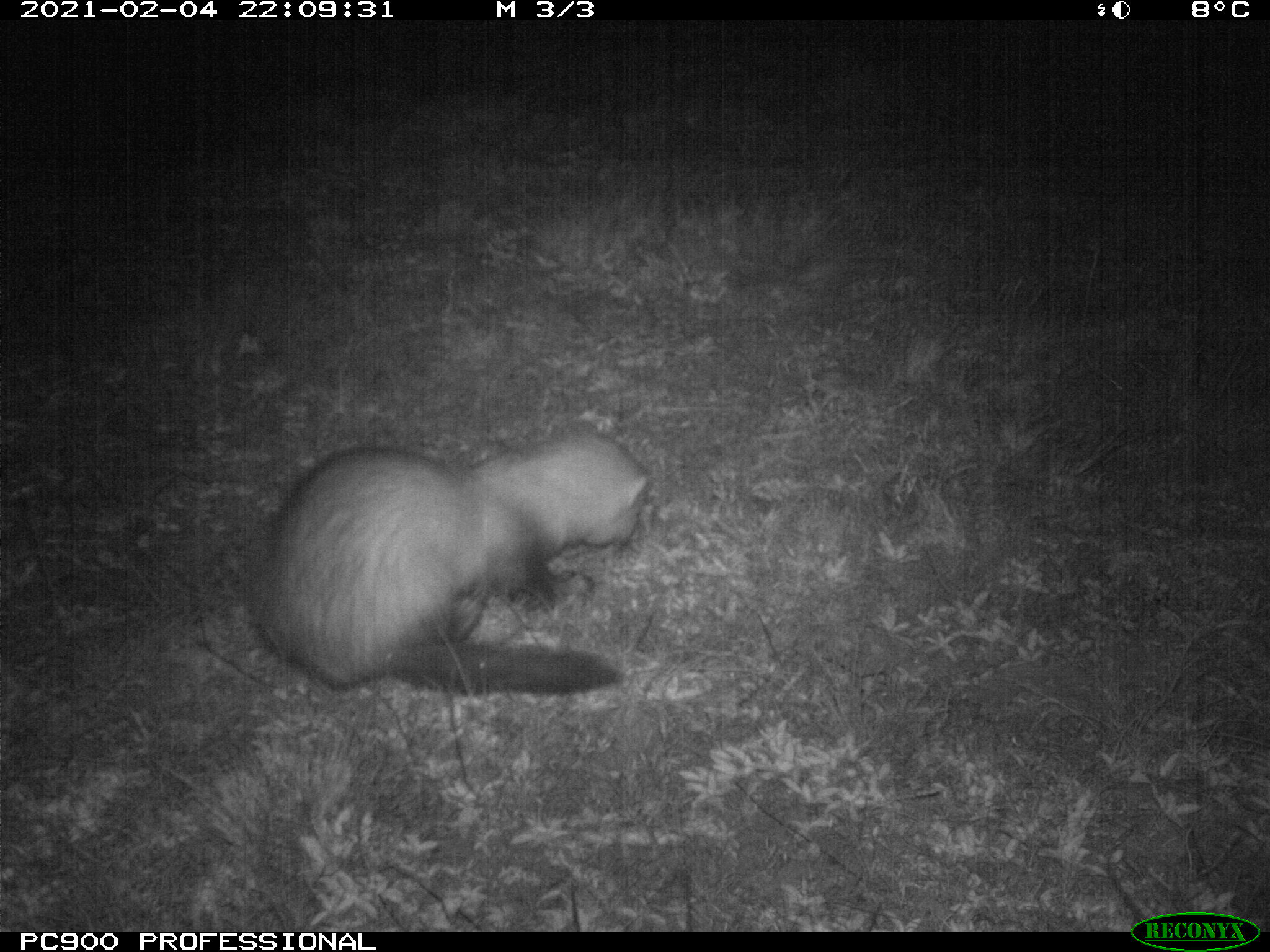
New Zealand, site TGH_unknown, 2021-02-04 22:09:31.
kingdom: Animalia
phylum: Chordata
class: Mammalia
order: Carnivora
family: Mustelidae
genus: Mustela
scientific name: Mustela furo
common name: ferret